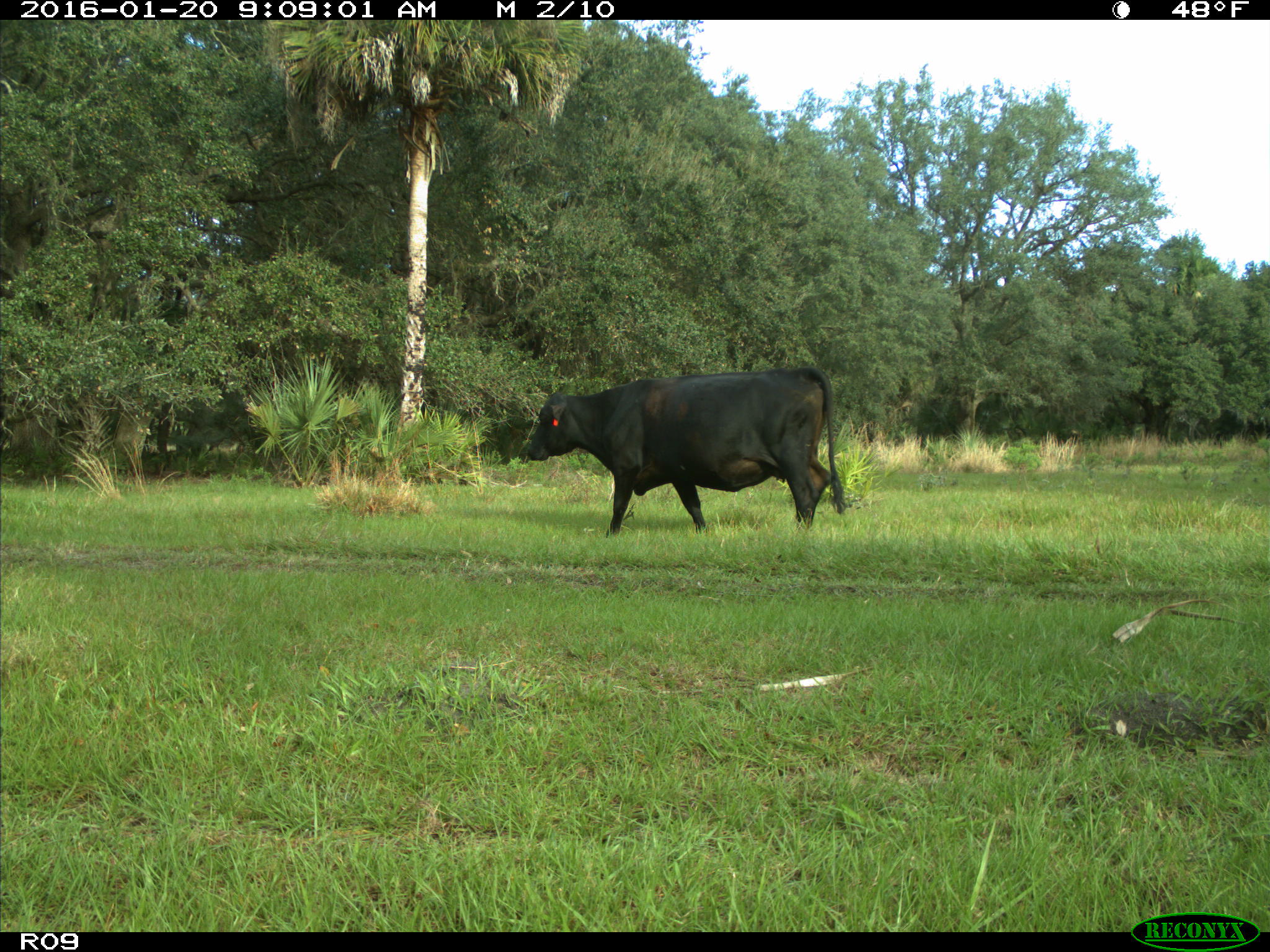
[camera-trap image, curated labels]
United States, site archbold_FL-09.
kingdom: Animalia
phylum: Chordata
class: Mammalia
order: Artiodactyla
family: Bovidae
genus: Bos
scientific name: Bos taurus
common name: domestic cow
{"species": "Bos taurus (domestic cow)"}